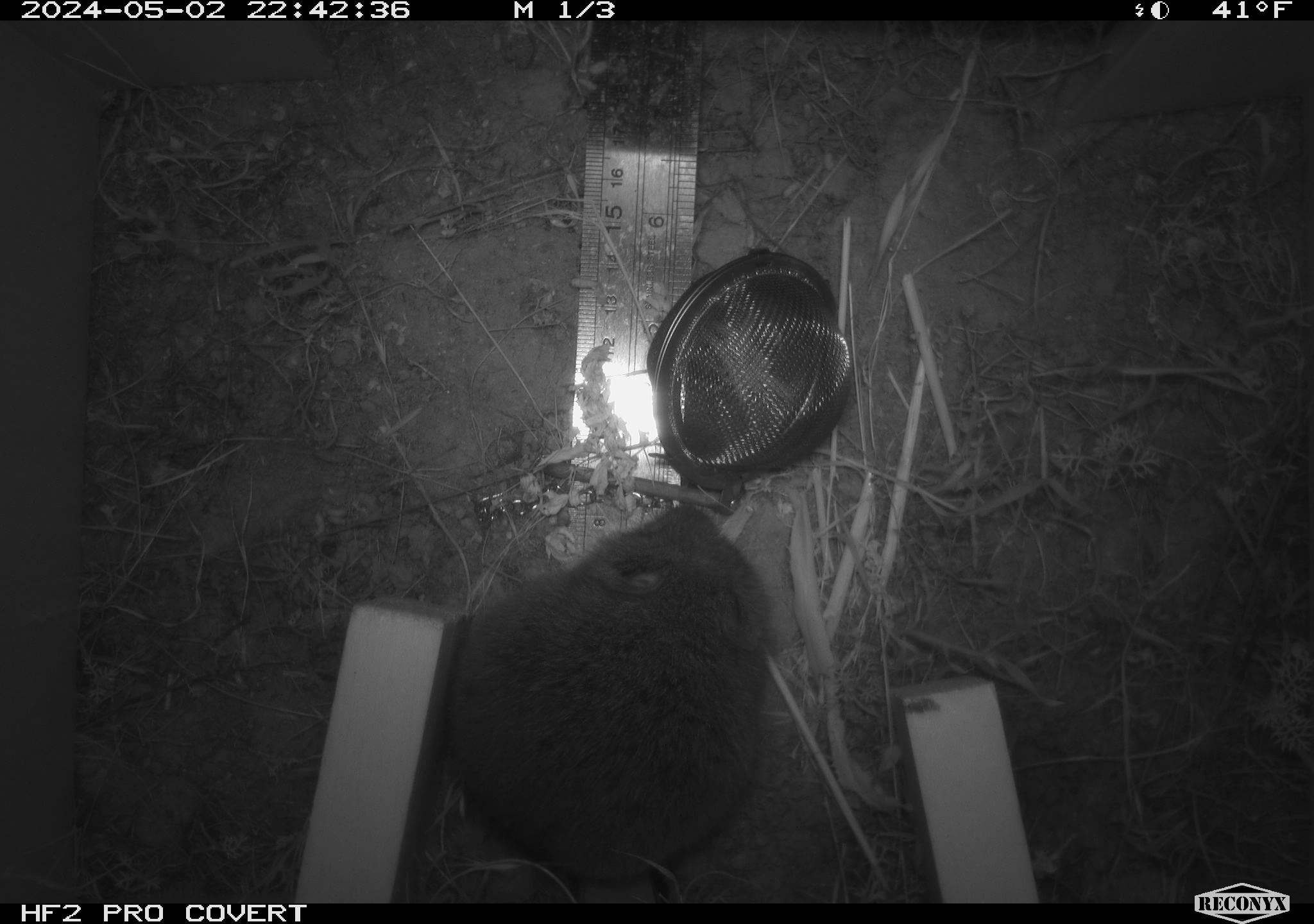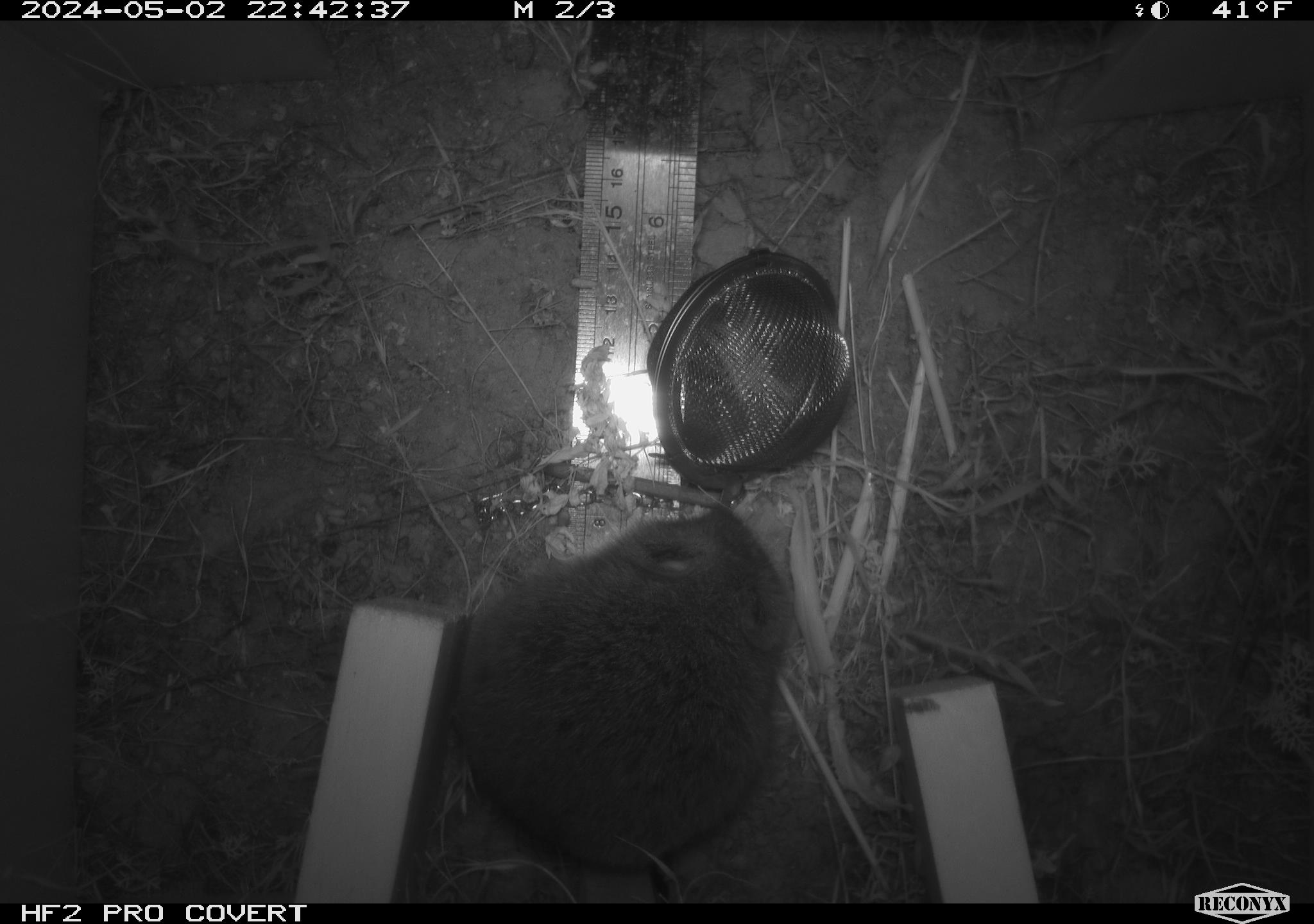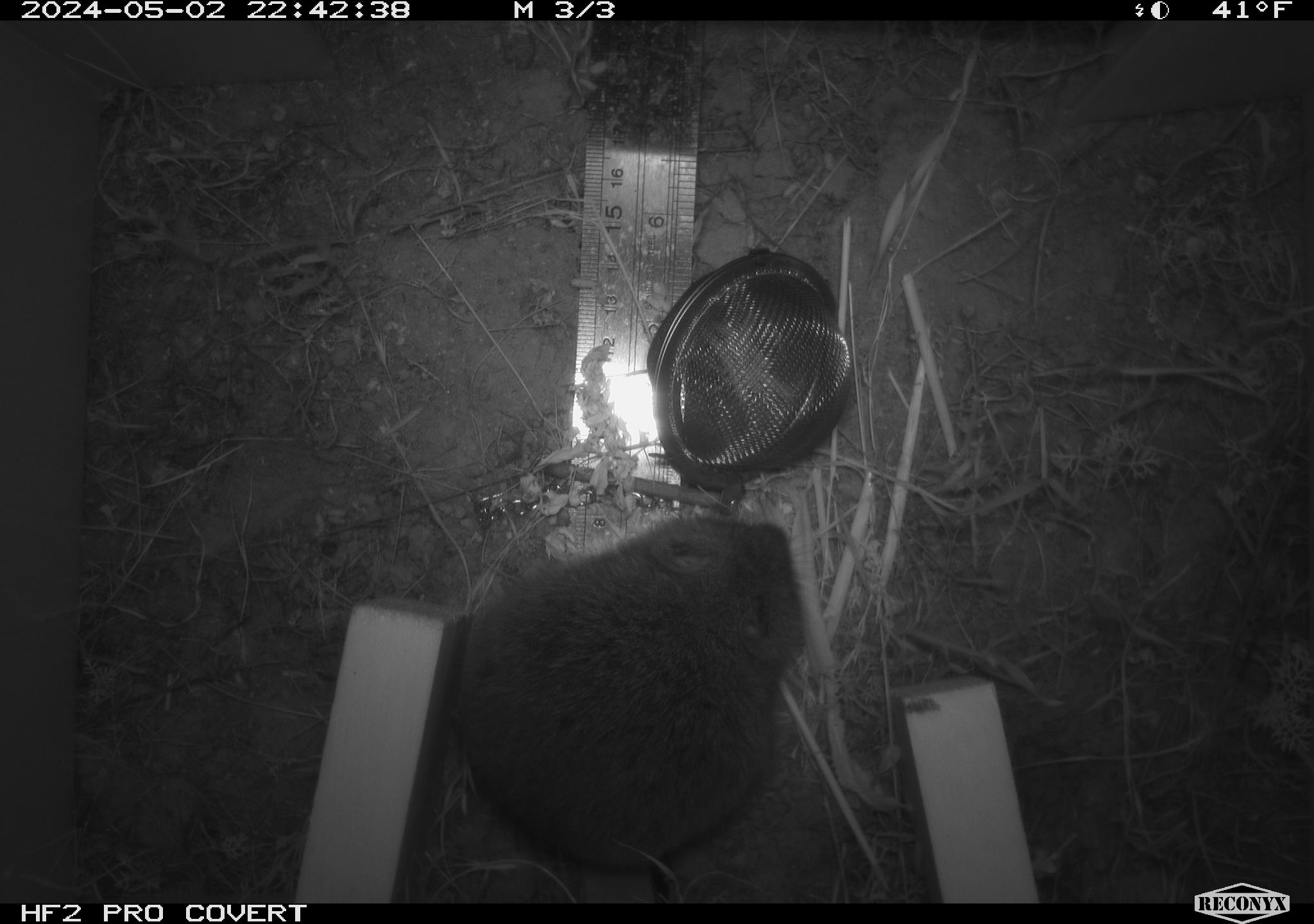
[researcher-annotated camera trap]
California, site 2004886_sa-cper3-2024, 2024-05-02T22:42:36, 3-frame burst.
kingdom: Animalia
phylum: Chordata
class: Mammalia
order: Rodentia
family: Cricetidae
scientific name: Arvicolinae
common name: voles, lemmings, and muskrats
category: arvicolinae subfamily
Arvicolinae subfamily (voles, lemmings, and muskrats) (Arvicolinae).